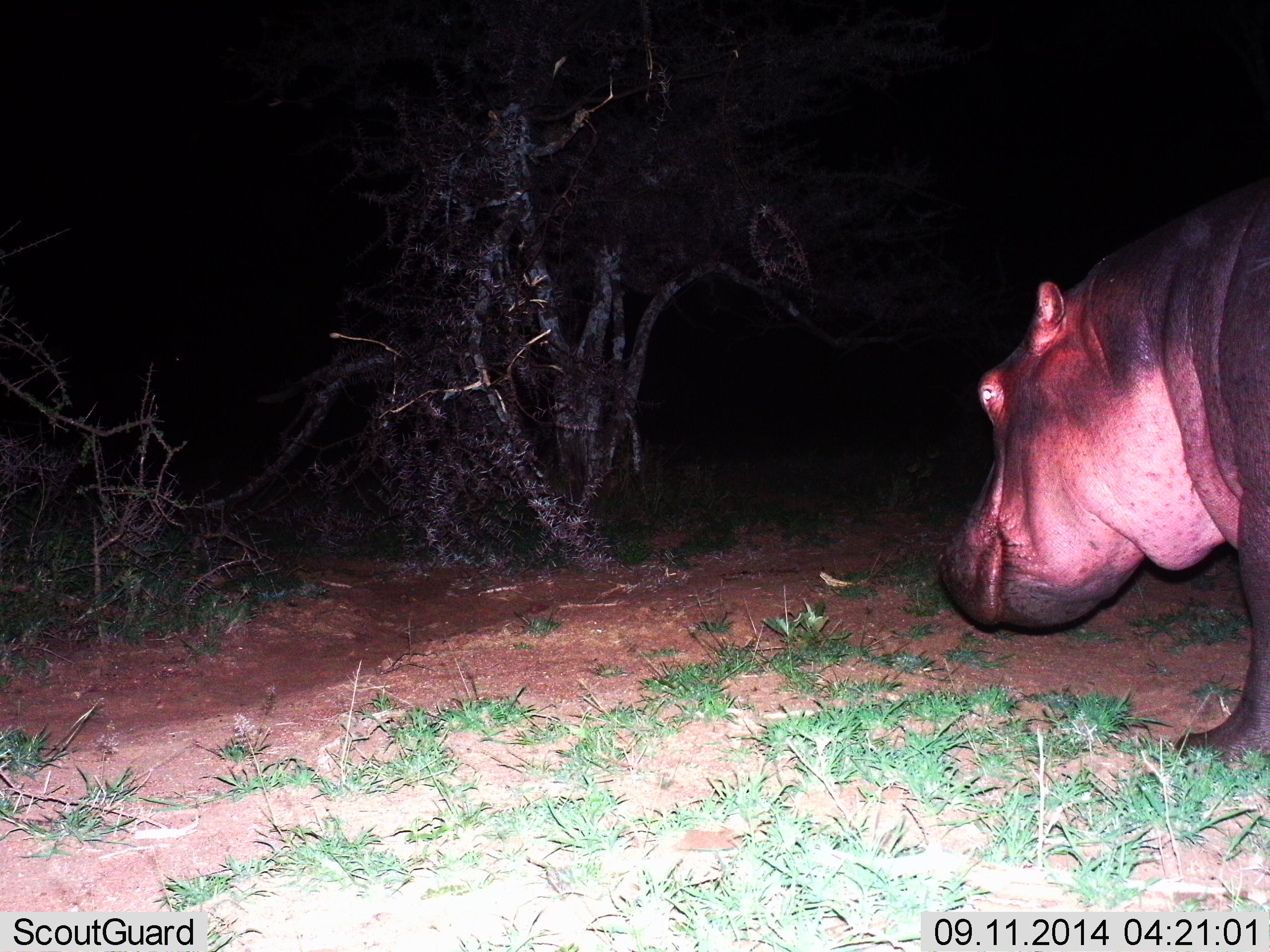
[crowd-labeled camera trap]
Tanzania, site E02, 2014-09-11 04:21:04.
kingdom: Animalia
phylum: Chordata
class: Mammalia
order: Artiodactyla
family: Hippopotamidae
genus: Hippopotamus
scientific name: Hippopotamus amphibius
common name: hippopotamus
Hippopotamus (Hippopotamus amphibius), count 1. Behavior (volunteer vote fractions): standing 60%, resting 0%, moving 40%, interacting 0%. Young present (vote fraction): 0%. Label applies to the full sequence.